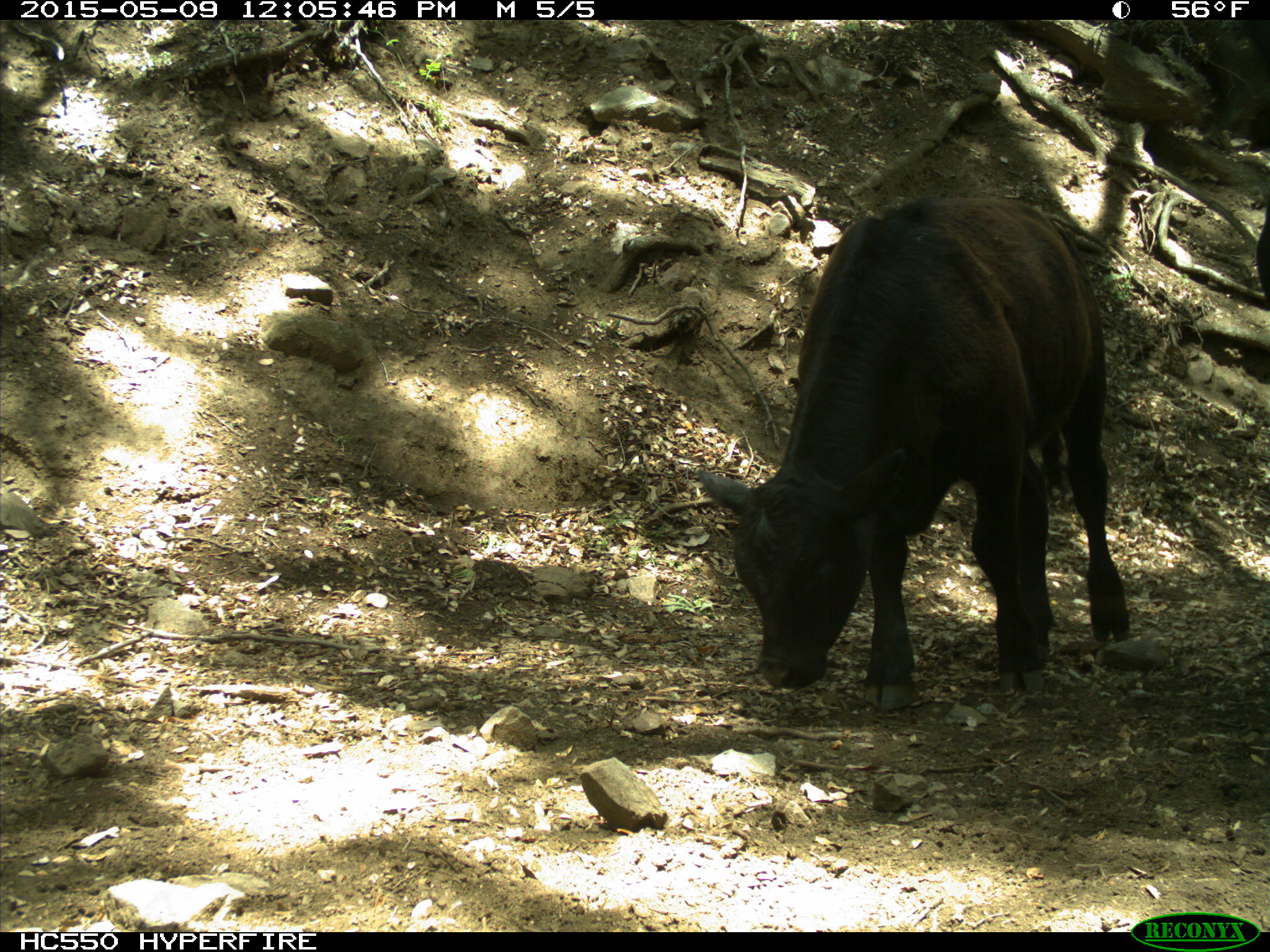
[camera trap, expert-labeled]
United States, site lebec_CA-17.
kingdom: Animalia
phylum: Chordata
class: Mammalia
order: Artiodactyla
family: Bovidae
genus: Bos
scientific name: Bos taurus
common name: domestic cow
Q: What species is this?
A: Bos taurus (domestic cow).